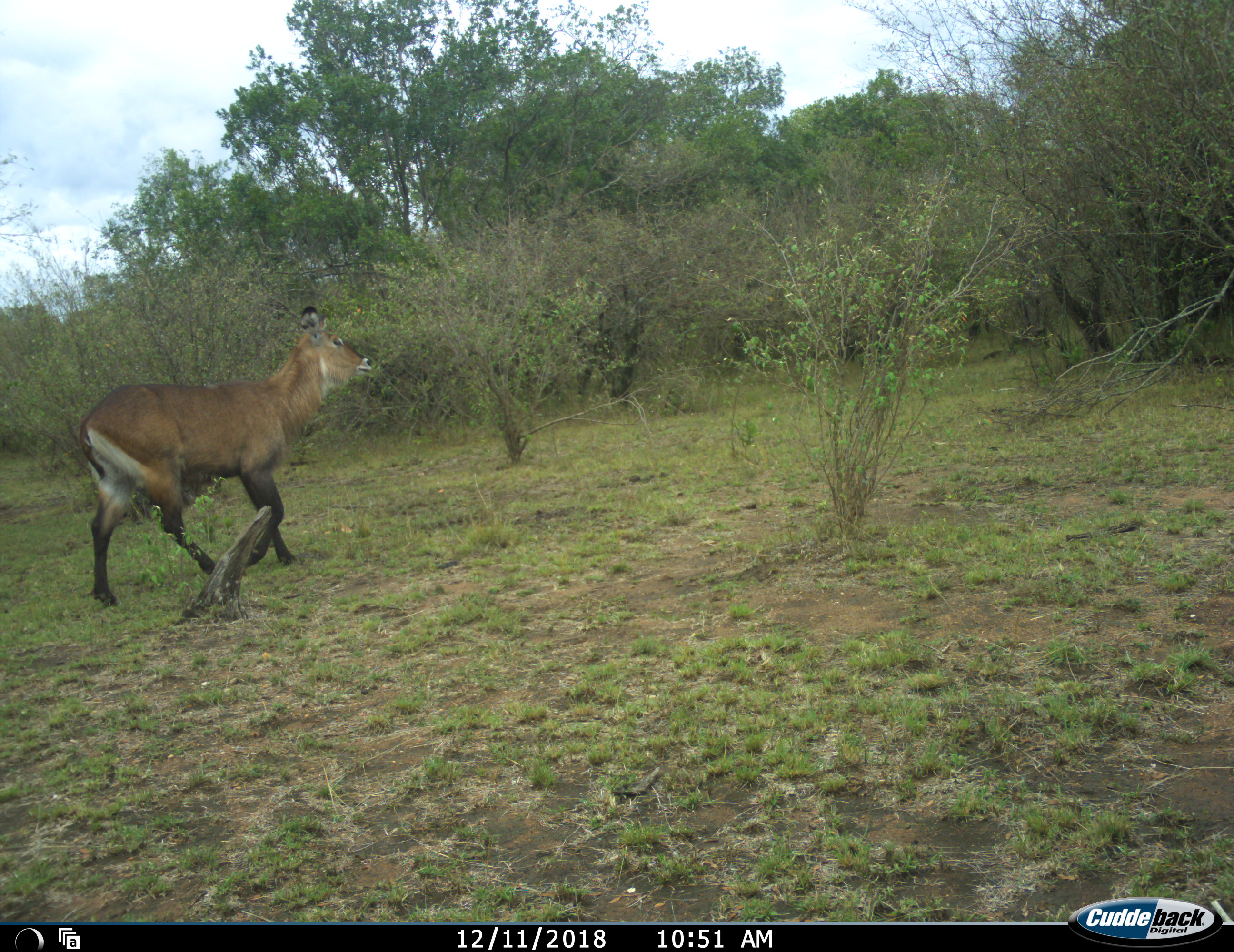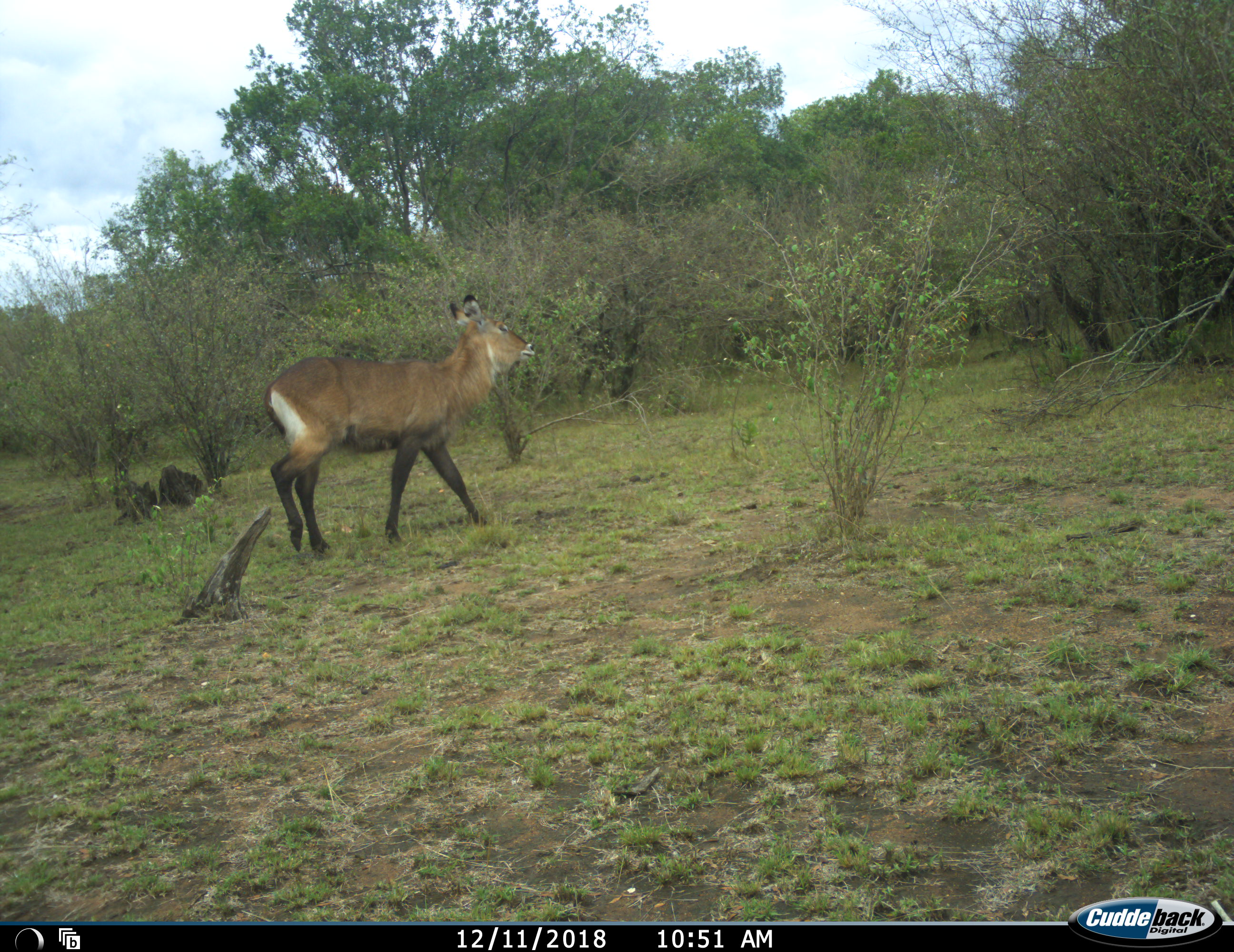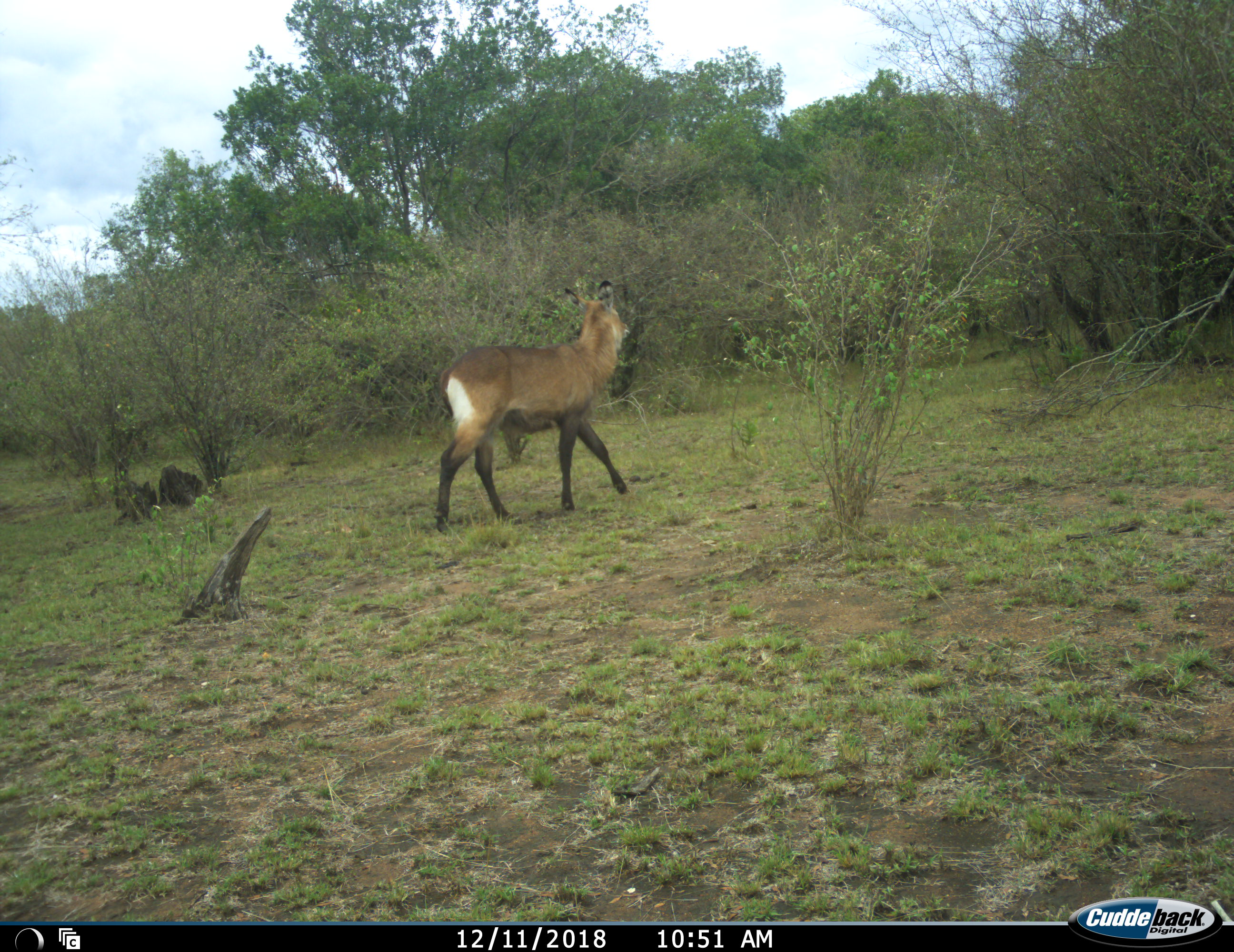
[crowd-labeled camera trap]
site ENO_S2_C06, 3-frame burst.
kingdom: Animalia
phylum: Chordata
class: Mammalia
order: Artiodactyla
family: Bovidae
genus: Kobus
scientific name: Kobus ellipsiprymnus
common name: waterbuck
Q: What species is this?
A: Waterbuck (Kobus ellipsiprymnus).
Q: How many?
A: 1.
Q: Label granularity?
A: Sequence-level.